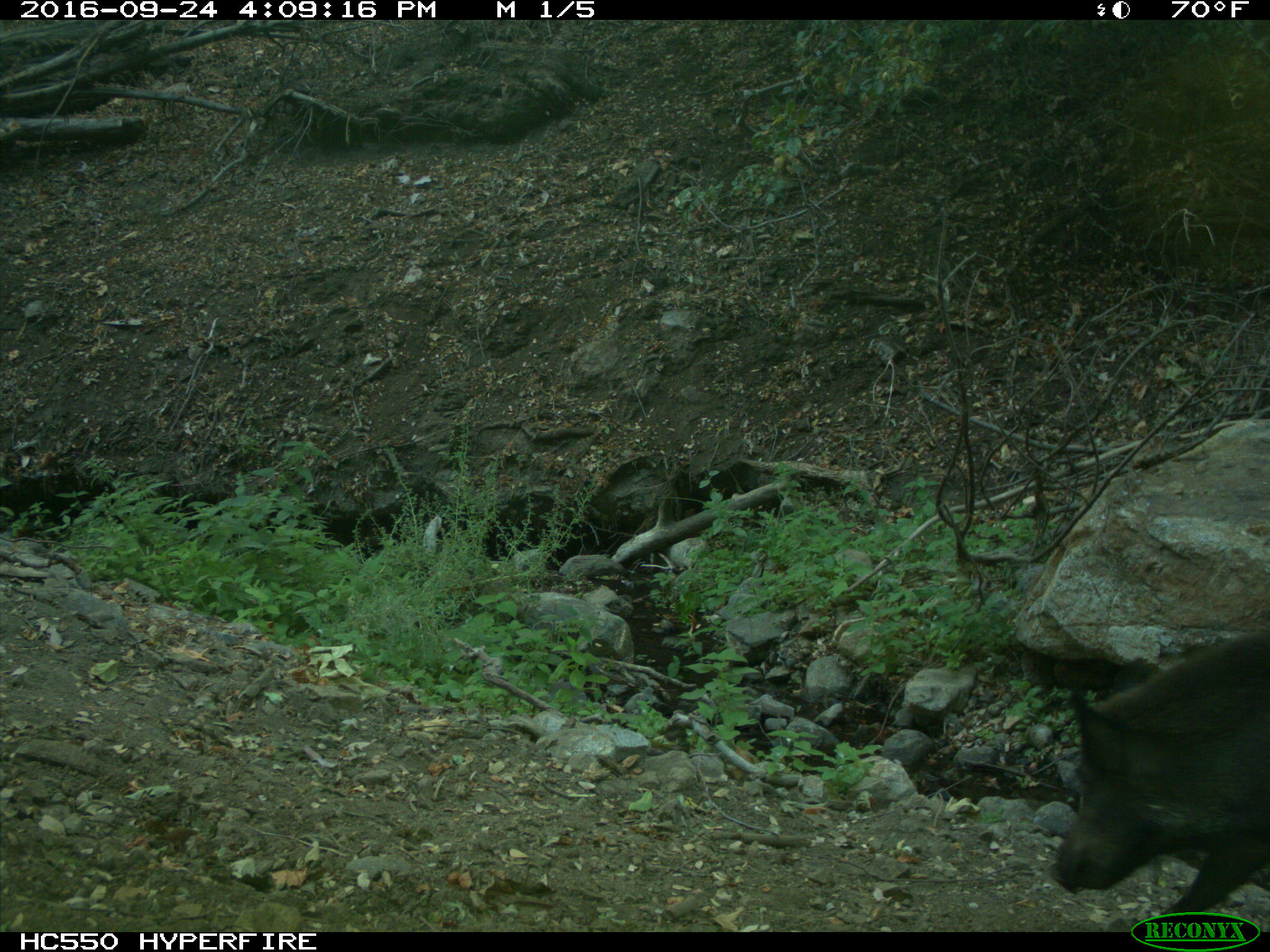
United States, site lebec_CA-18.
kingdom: Animalia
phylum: Chordata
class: Mammalia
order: Artiodactyla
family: Suidae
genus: Sus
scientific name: Sus scrofa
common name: wild boar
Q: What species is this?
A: Sus scrofa (wild boar).